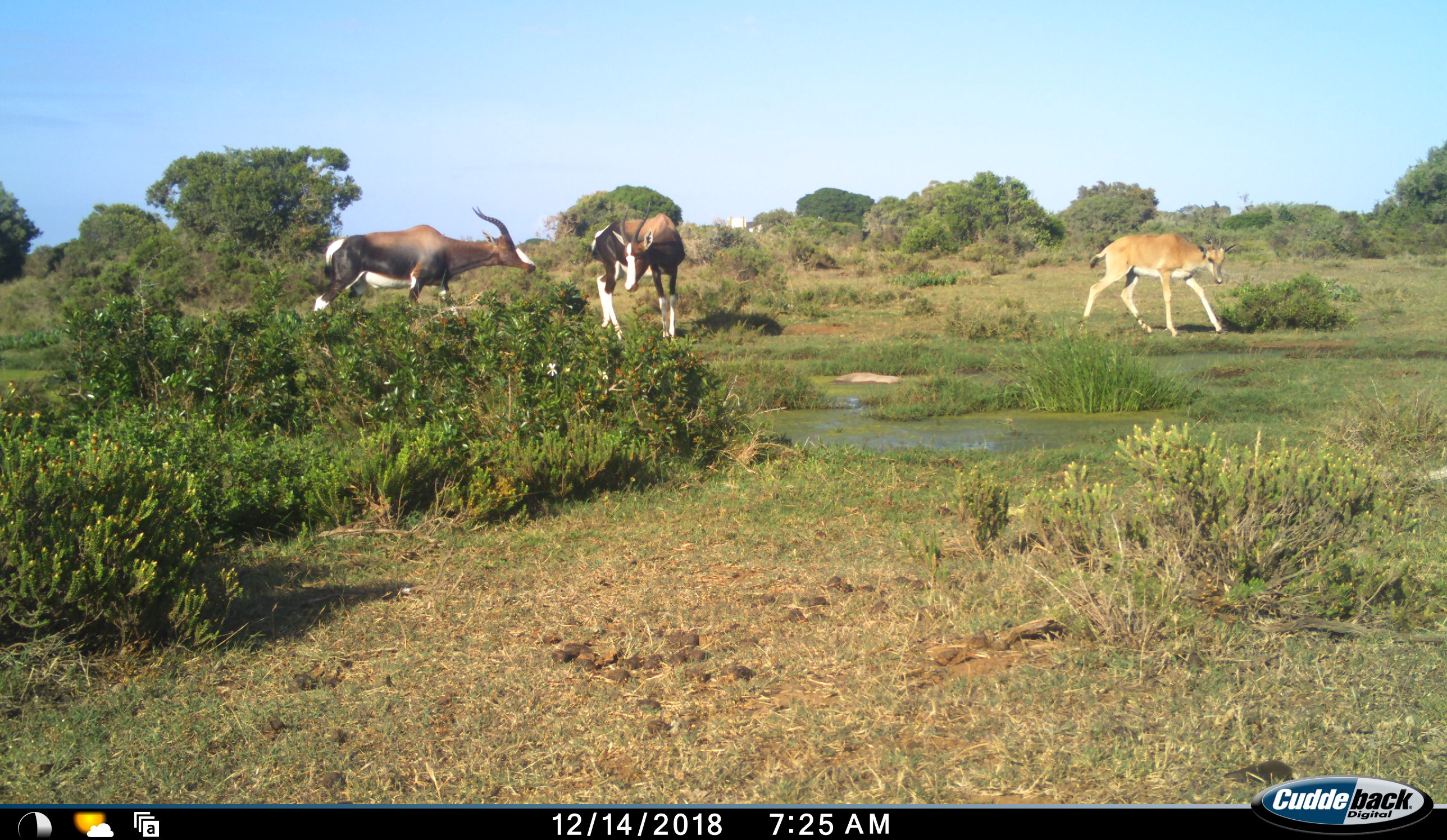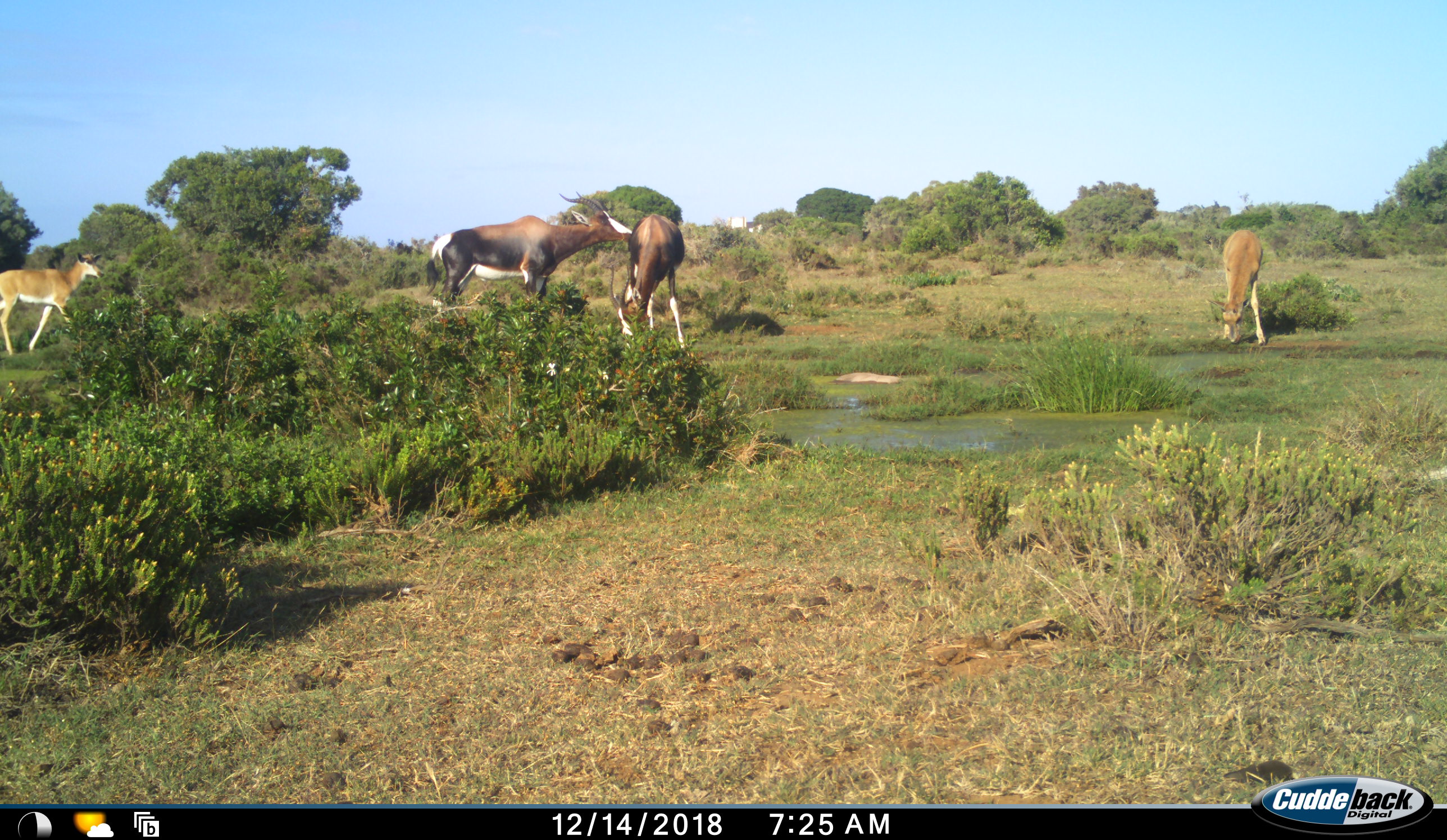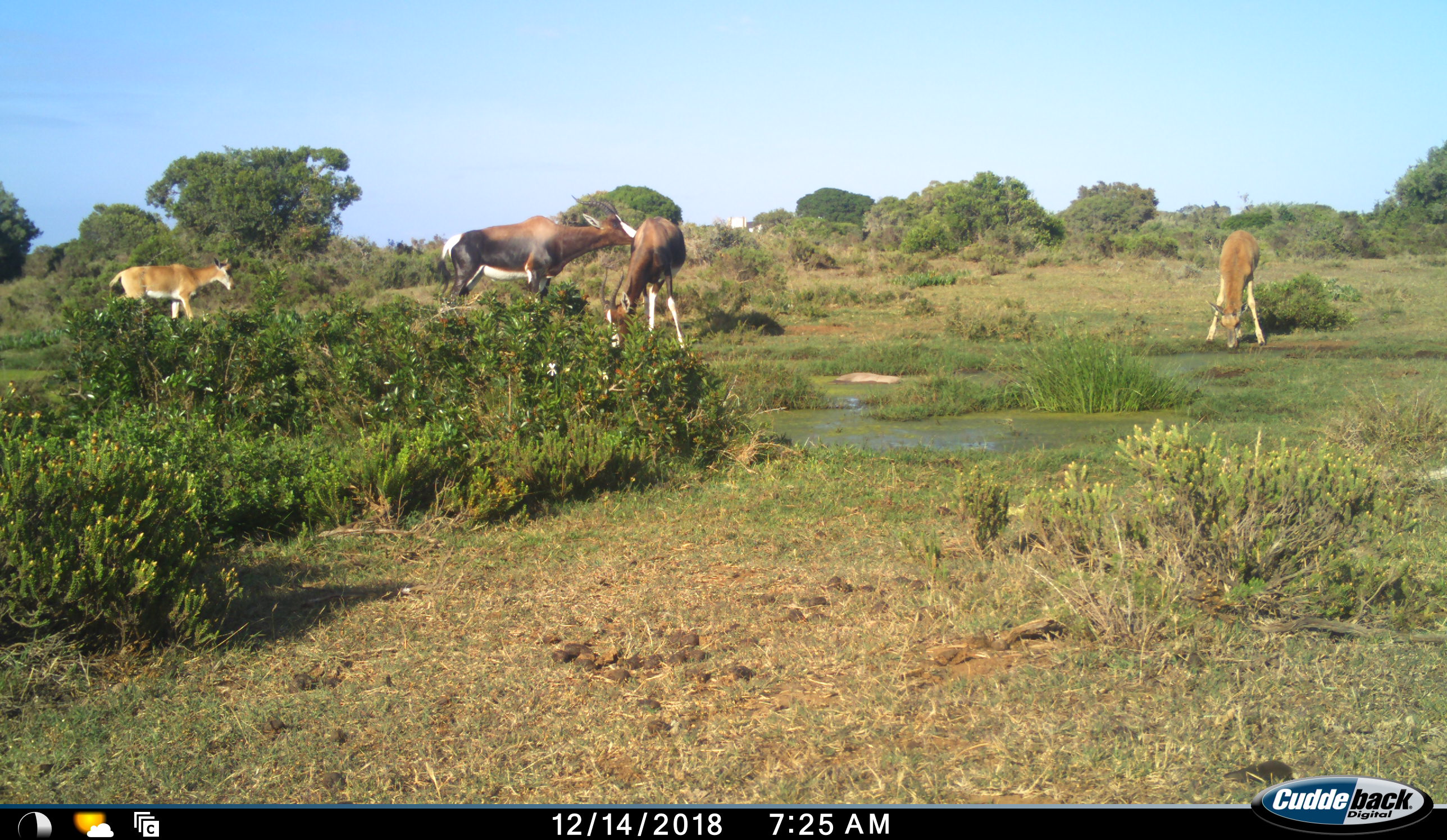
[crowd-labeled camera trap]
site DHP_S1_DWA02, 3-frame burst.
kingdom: Animalia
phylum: Chordata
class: Mammalia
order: Artiodactyla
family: Bovidae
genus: Damaliscus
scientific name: Damaliscus pygargus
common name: bontebok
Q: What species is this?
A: Bontebok (Damaliscus pygargus).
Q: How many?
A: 4.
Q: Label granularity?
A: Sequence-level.